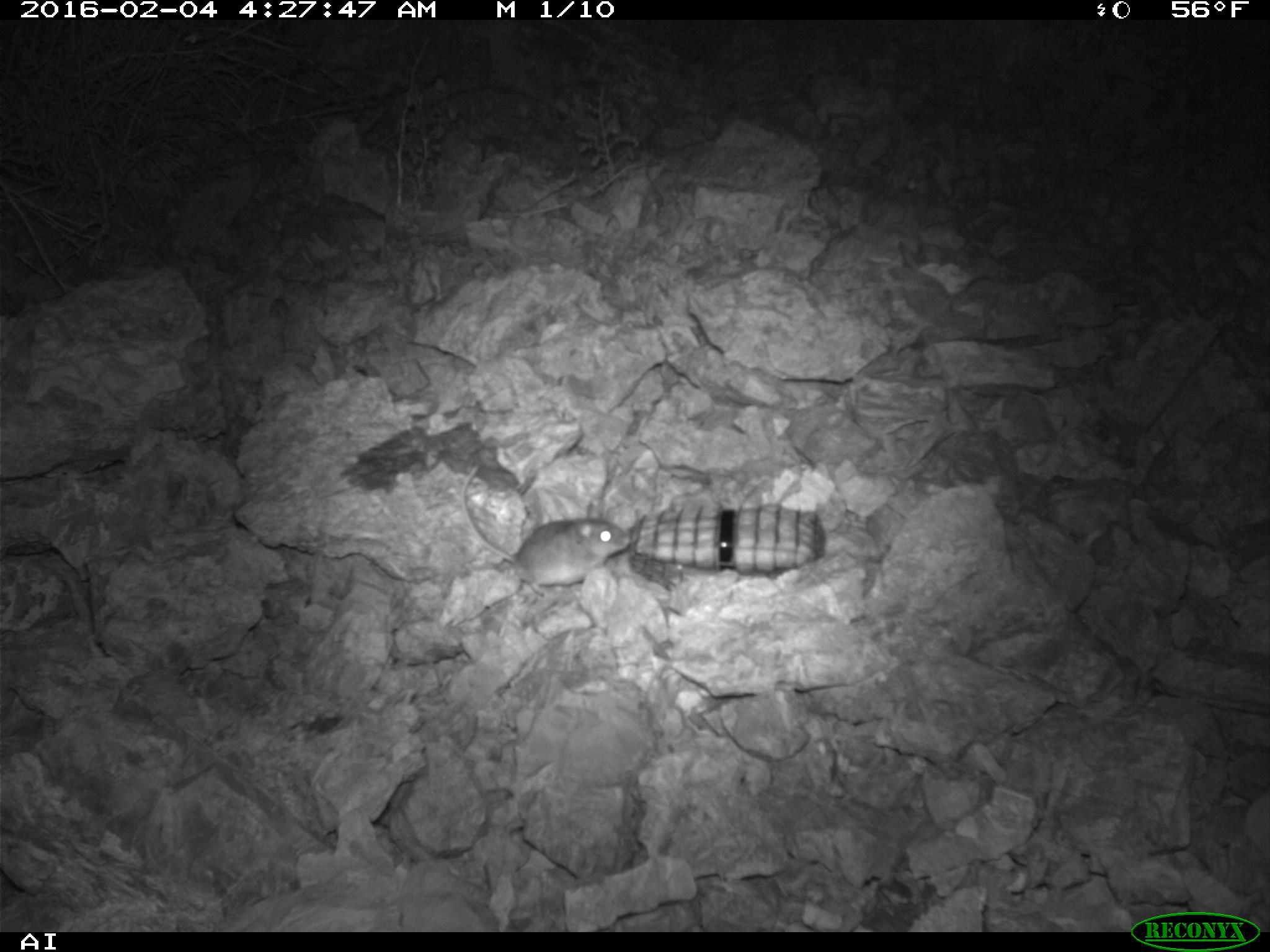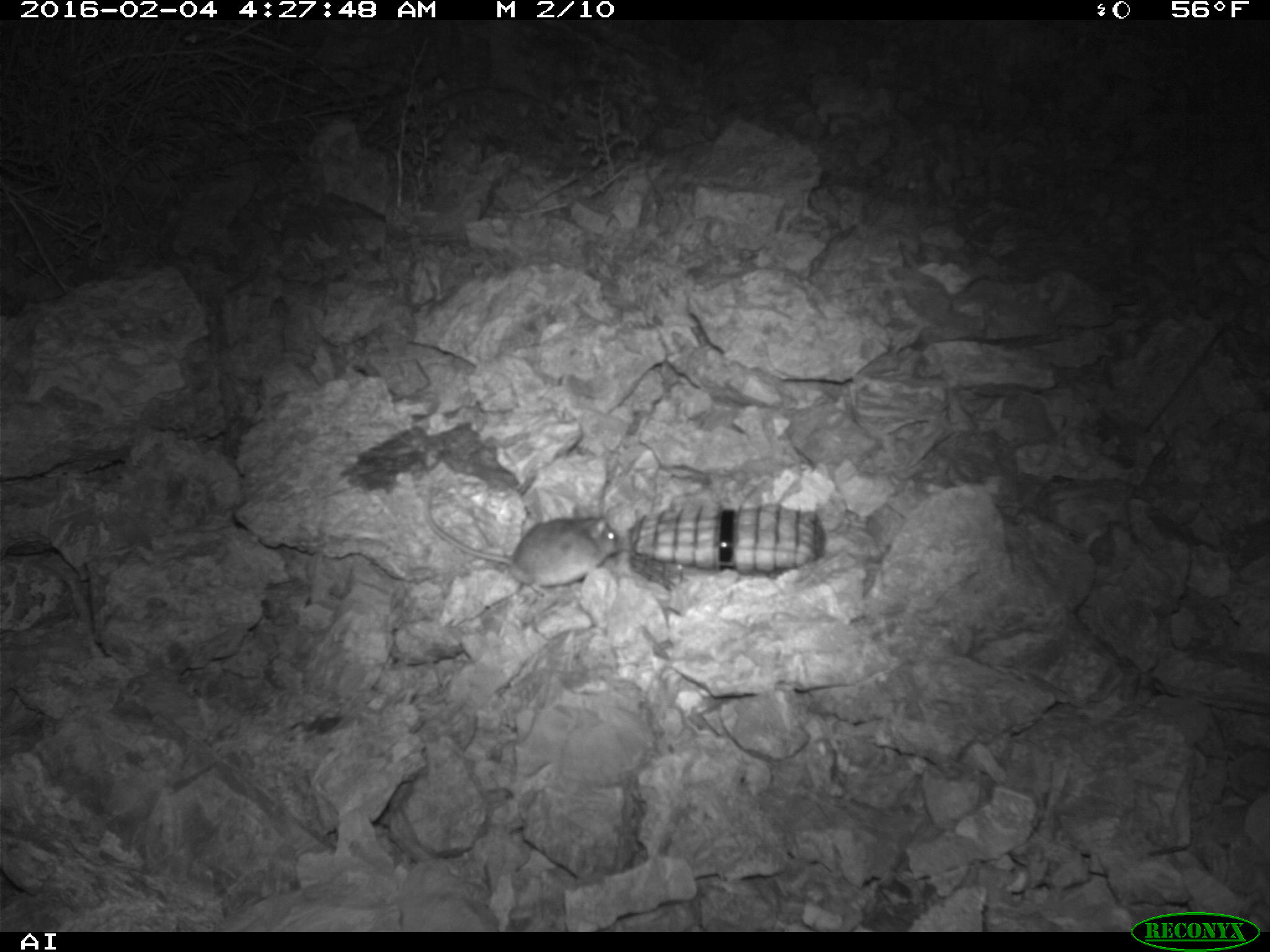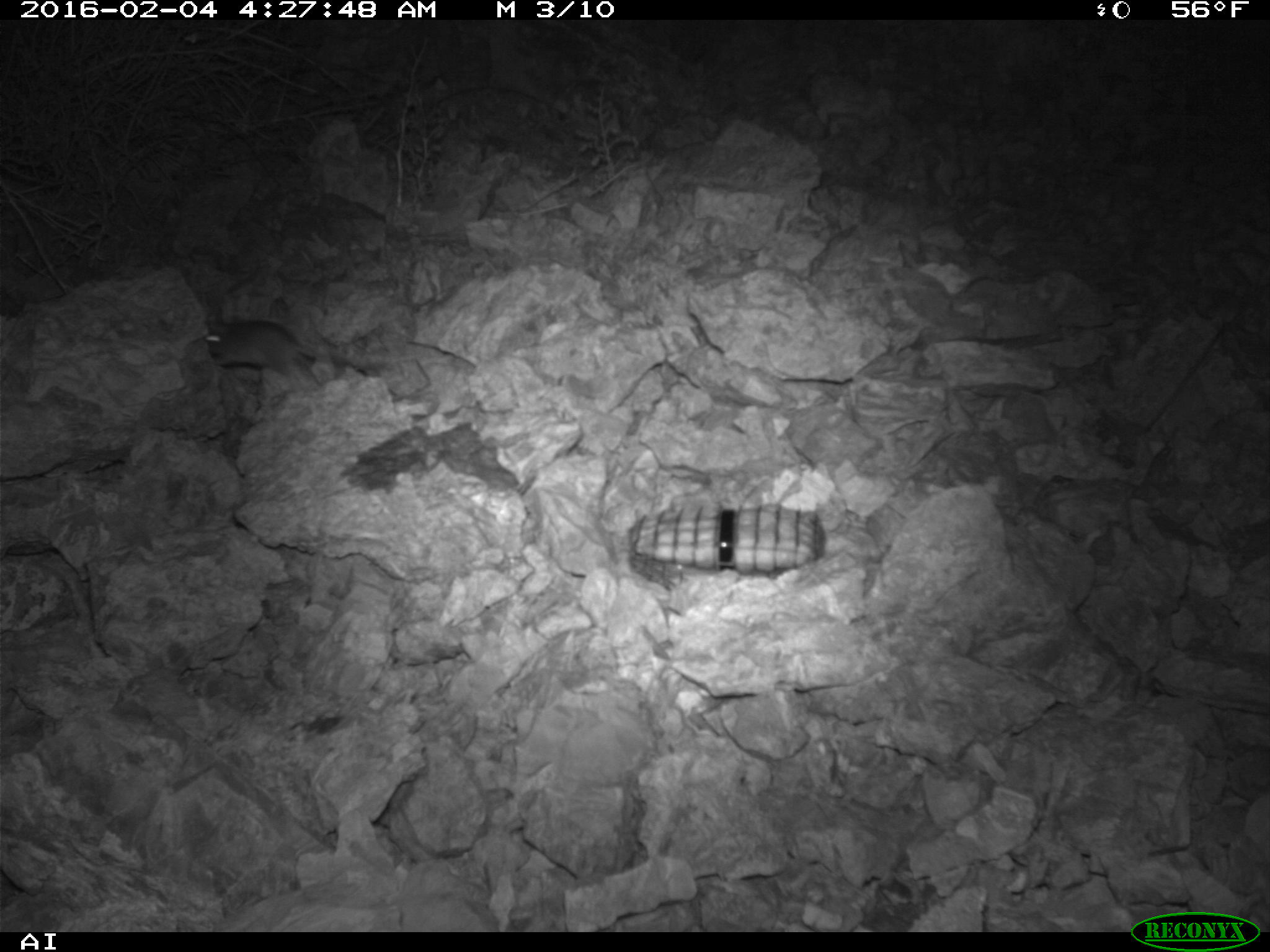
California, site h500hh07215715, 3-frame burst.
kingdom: Animalia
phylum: Chordata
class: Mammalia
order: Rodentia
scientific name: Rodentia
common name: rodent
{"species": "rodent (Rodentia)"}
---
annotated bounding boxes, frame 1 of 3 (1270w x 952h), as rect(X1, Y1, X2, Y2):
rodent: rect(461, 462, 631, 595)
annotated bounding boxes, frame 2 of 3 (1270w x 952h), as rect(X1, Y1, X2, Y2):
rodent: rect(422, 496, 623, 599)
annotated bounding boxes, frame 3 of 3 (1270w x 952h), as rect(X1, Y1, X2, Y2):
rodent: rect(205, 315, 324, 376)